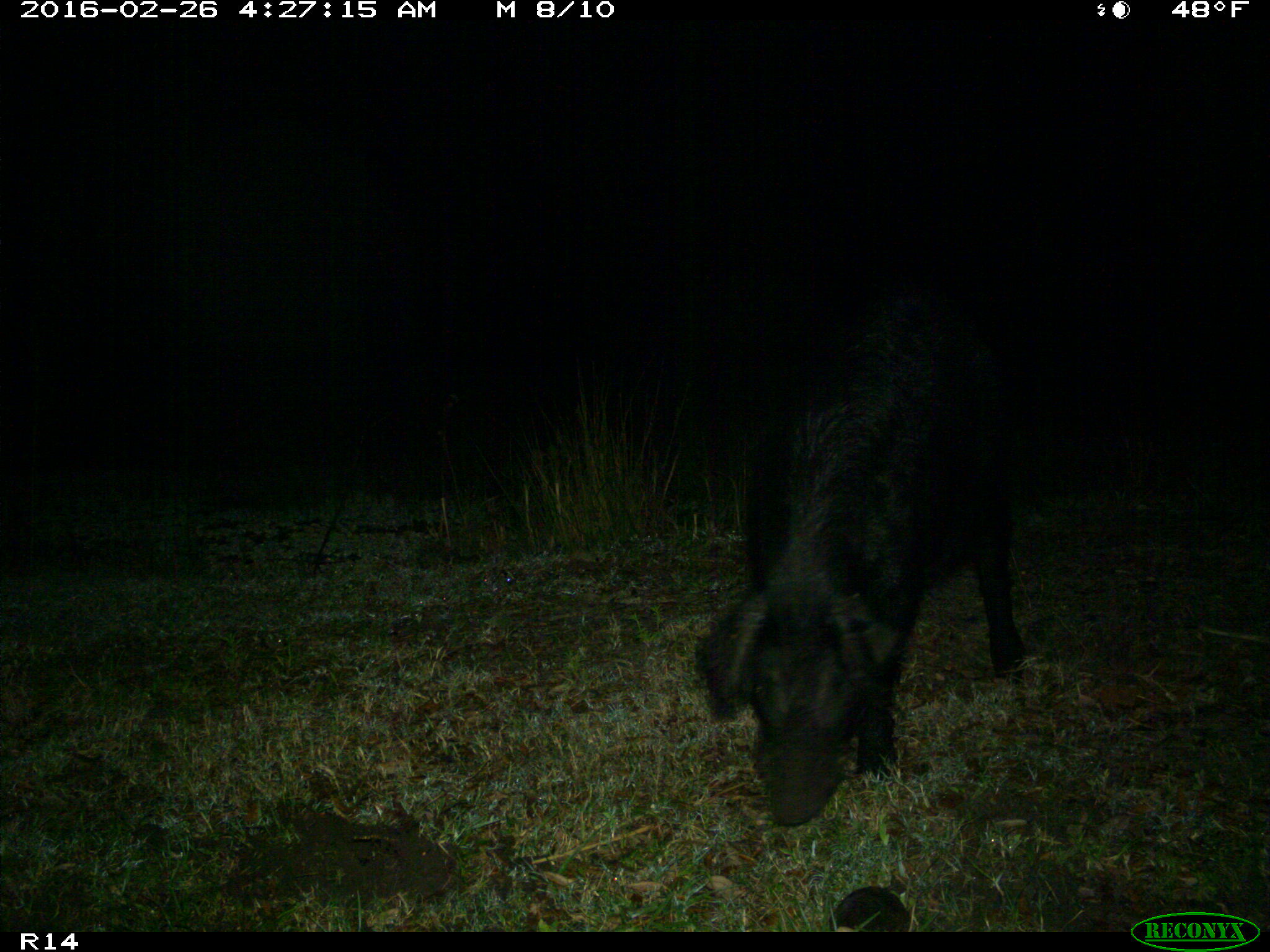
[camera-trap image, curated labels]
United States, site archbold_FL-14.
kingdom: Animalia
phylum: Chordata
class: Mammalia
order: Artiodactyla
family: Suidae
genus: Sus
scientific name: Sus scrofa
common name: wild boar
Sus scrofa (wild boar).